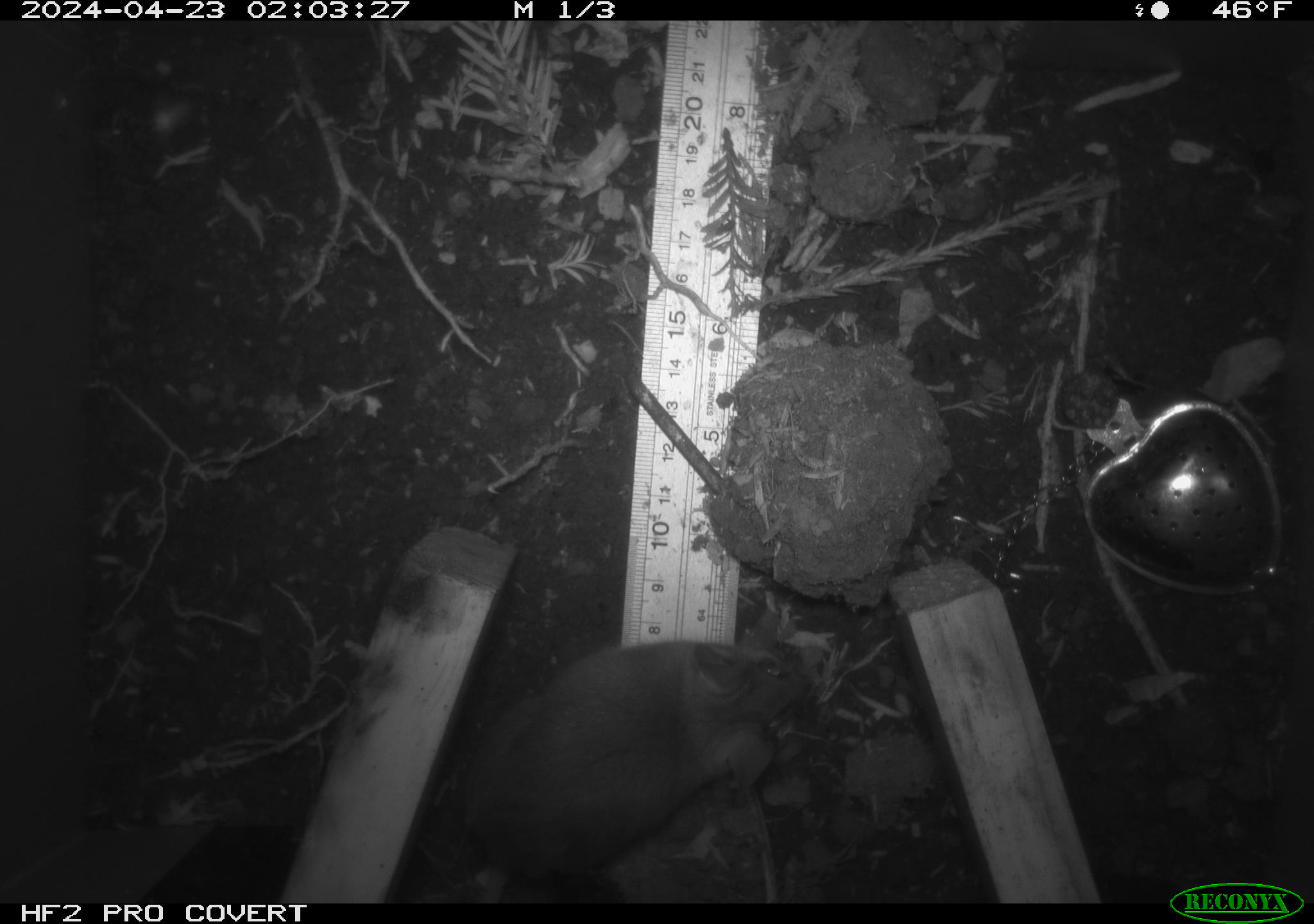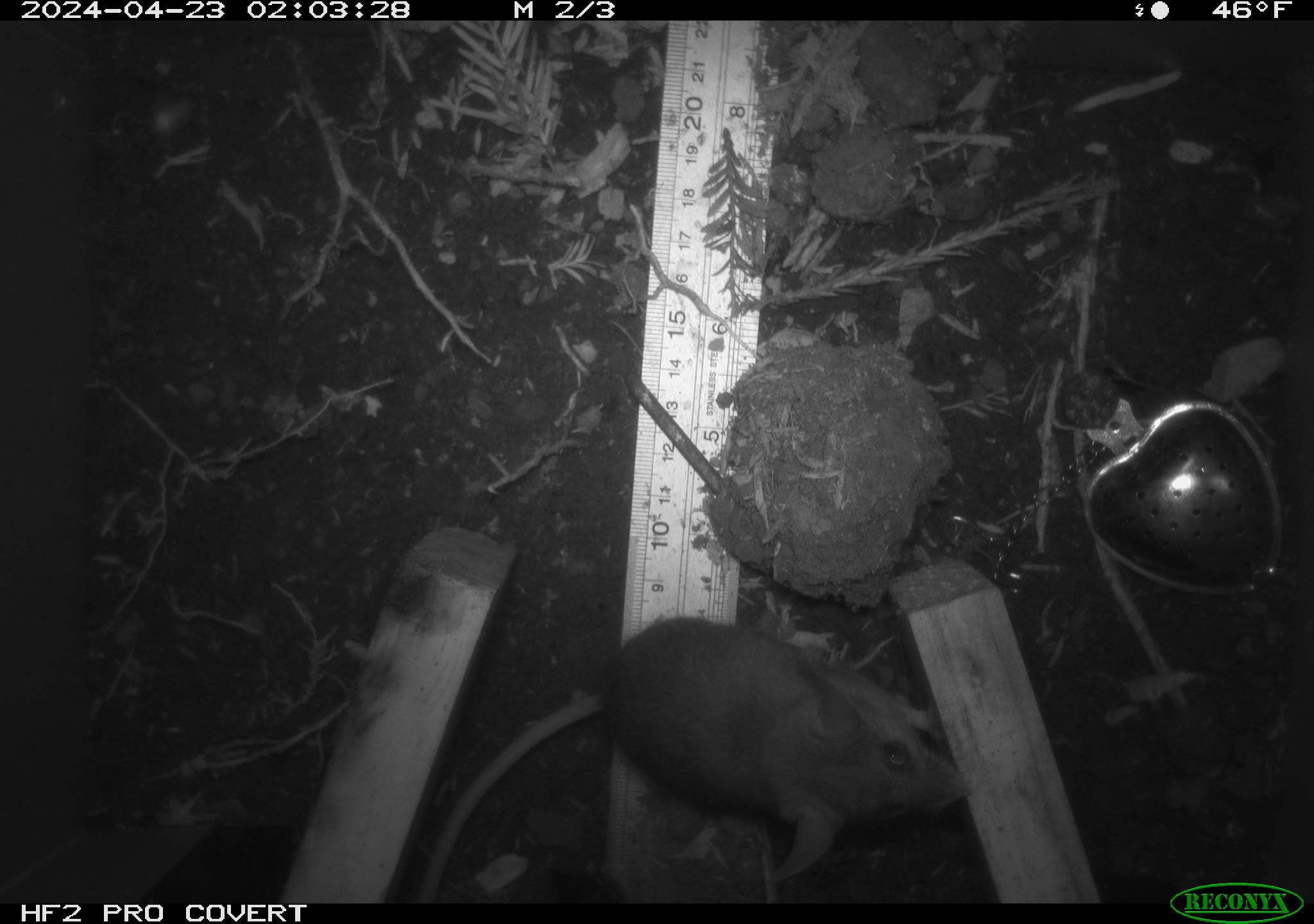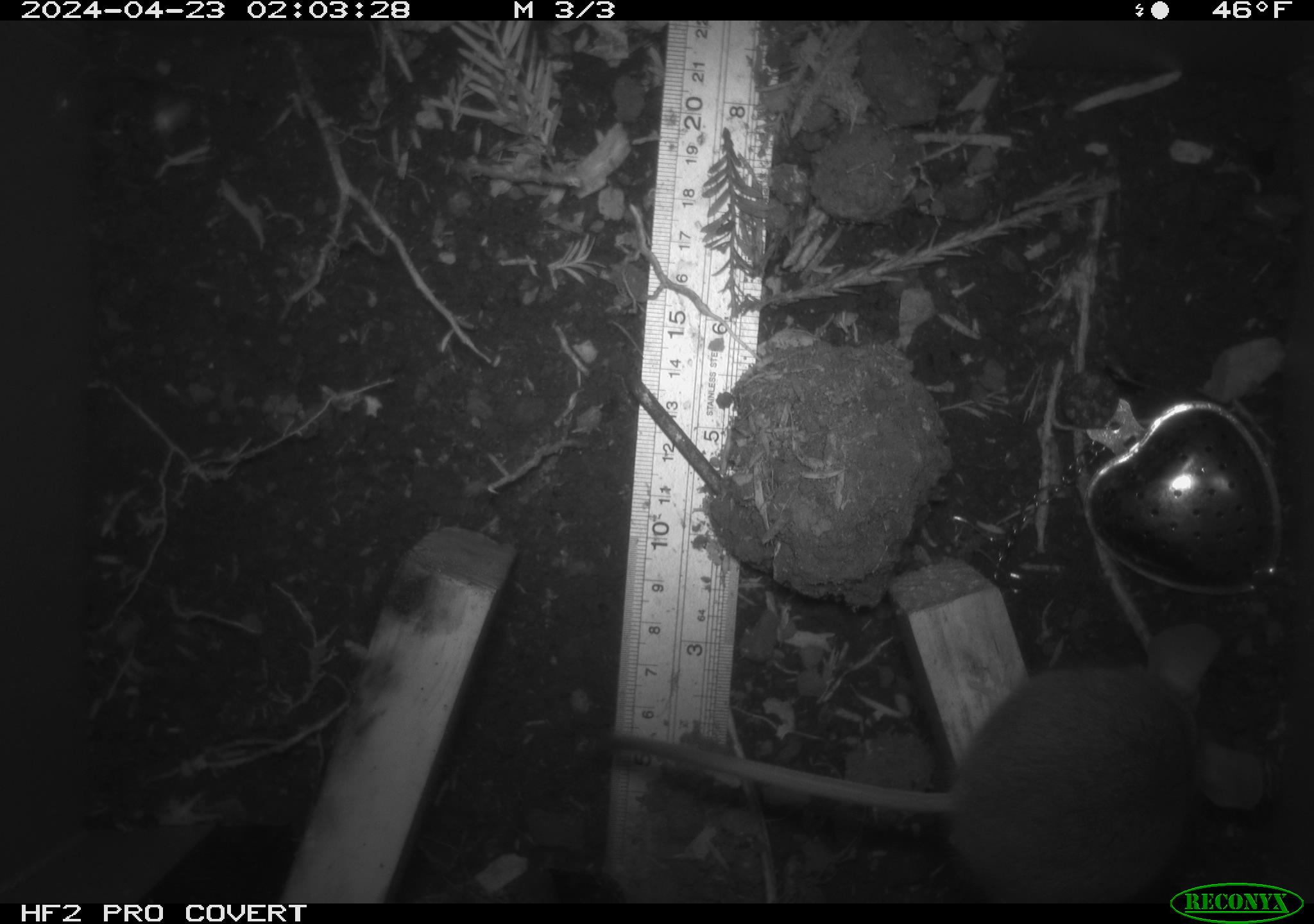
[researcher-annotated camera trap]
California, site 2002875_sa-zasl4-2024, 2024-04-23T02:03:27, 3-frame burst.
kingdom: Animalia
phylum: Chordata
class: Mammalia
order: Rodentia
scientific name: Rodentia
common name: mouse species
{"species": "mouse species (Rodentia)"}